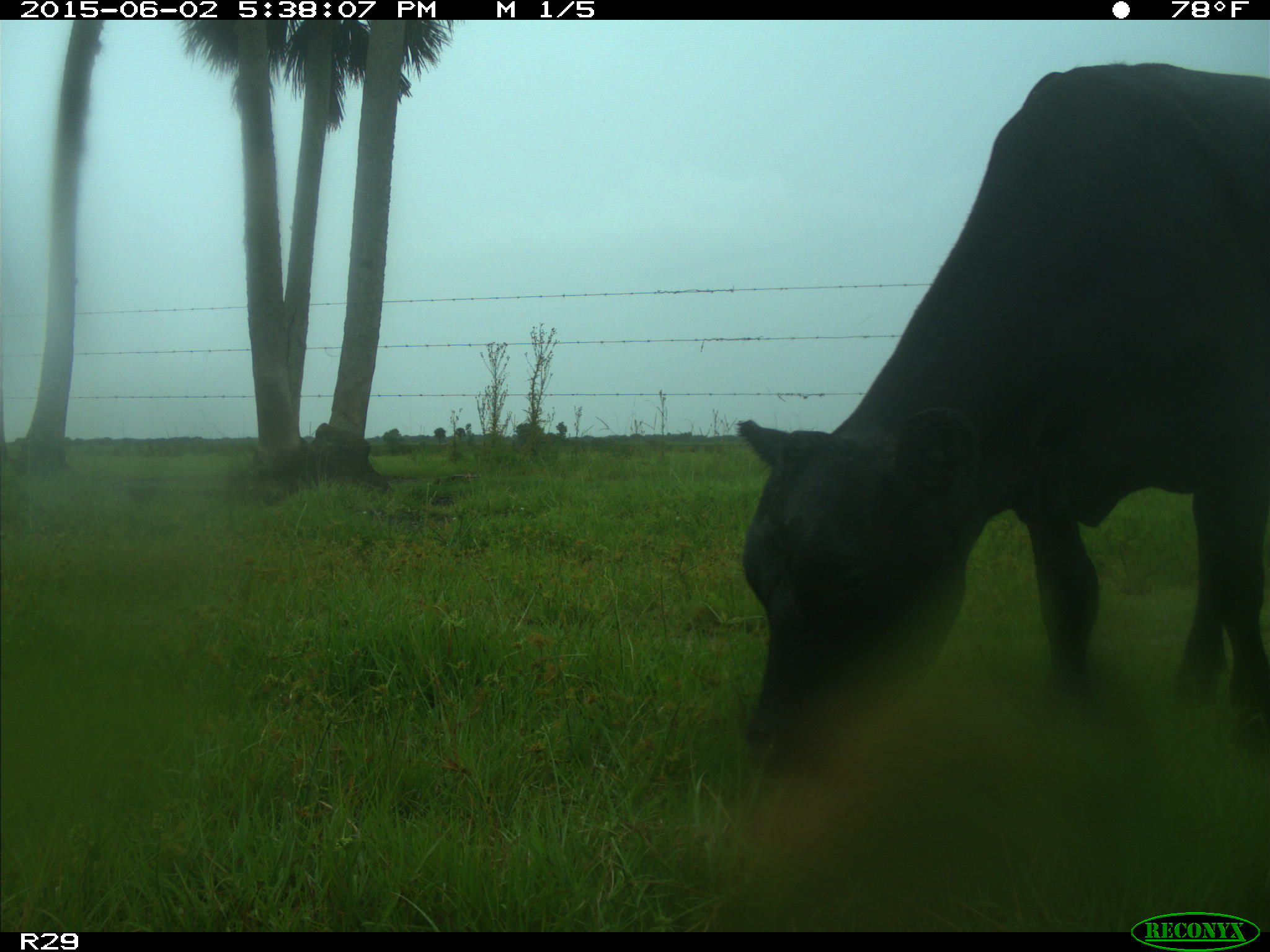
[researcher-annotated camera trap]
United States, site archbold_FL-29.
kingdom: Animalia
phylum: Chordata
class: Mammalia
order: Artiodactyla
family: Bovidae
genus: Bos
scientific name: Bos taurus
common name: domestic cow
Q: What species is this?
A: Bos taurus (domestic cow).